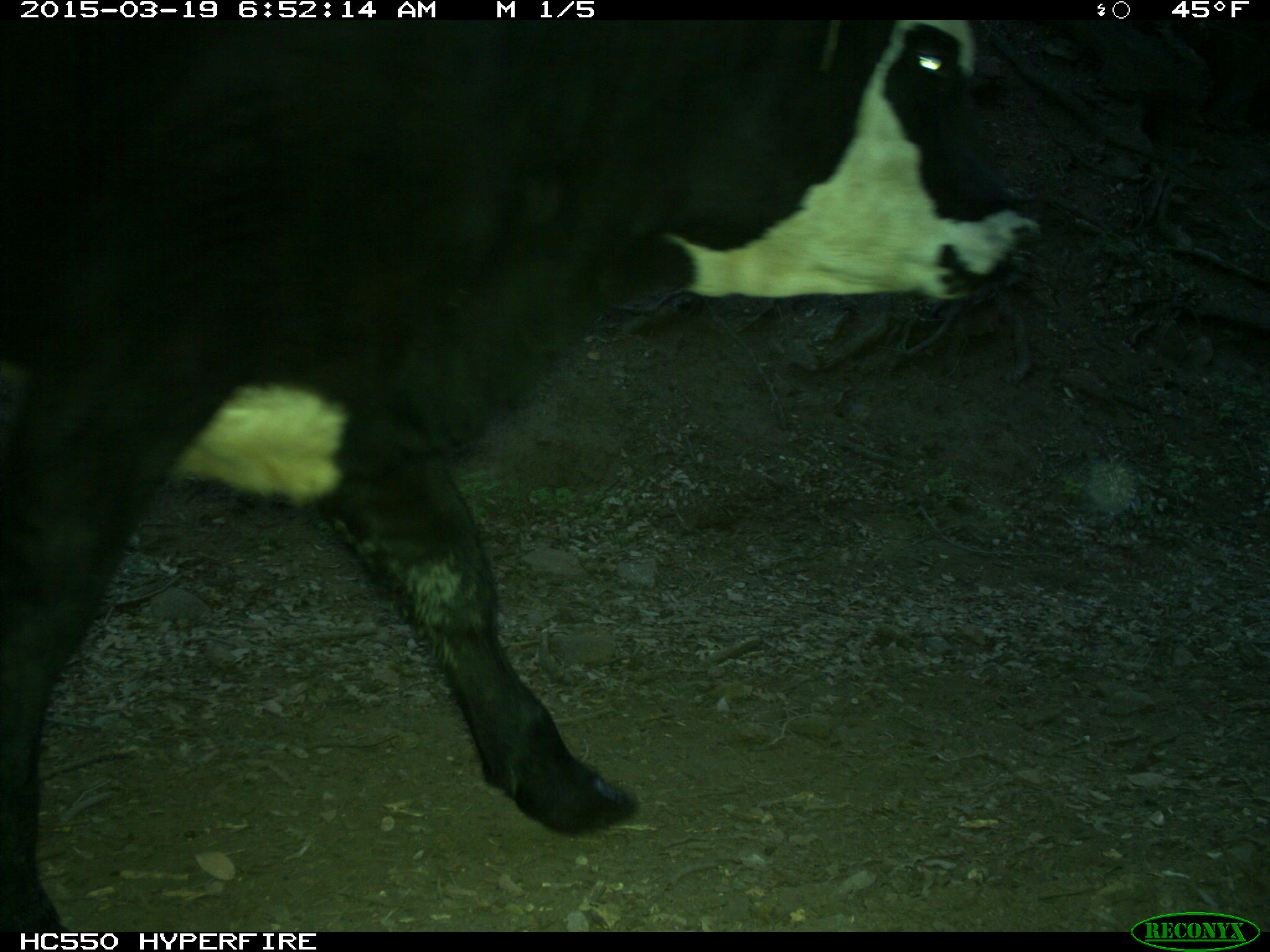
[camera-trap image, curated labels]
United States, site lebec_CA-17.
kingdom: Animalia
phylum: Chordata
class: Mammalia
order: Artiodactyla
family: Bovidae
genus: Bos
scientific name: Bos taurus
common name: domestic cow